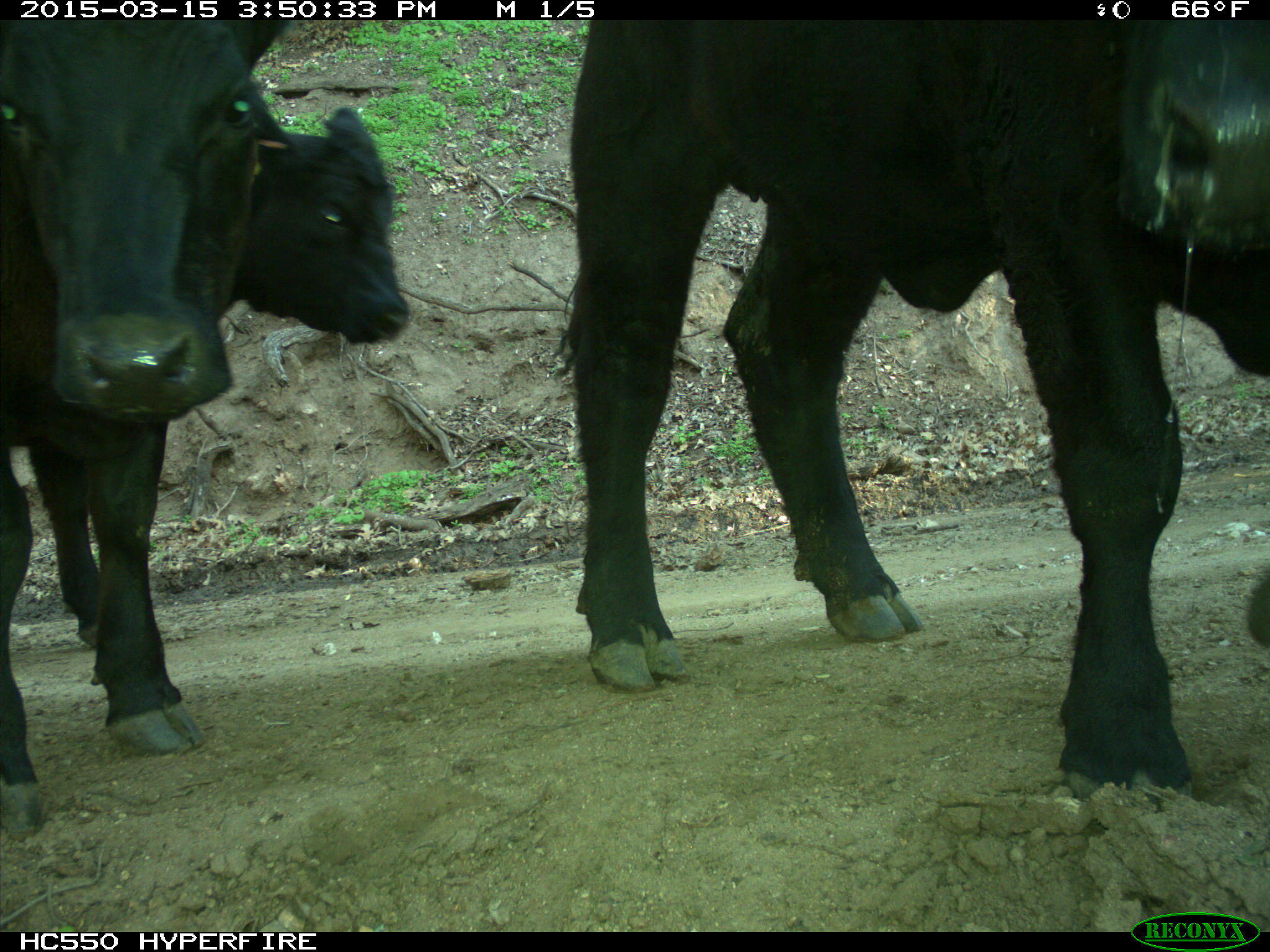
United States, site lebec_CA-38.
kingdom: Animalia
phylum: Chordata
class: Mammalia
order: Artiodactyla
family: Bovidae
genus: Bos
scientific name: Bos taurus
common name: domestic cow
Bos taurus (domestic cow).